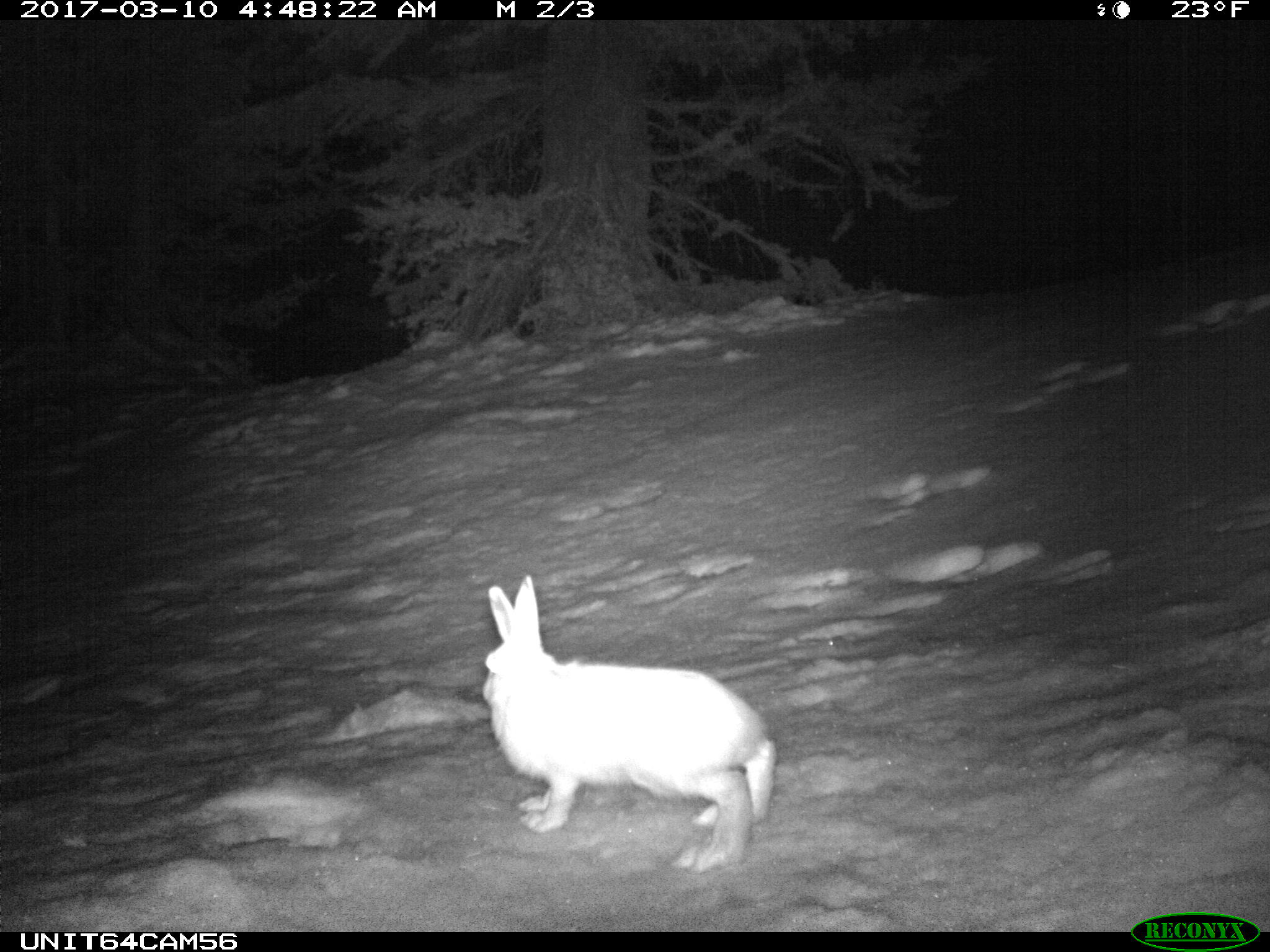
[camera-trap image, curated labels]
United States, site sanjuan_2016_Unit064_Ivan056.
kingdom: Animalia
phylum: Chordata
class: Mammalia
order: Lagomorpha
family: Leporidae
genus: Lepus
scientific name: Lepus americanus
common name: snowshoe hare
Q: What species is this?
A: Lepus americanus (snowshoe hare).